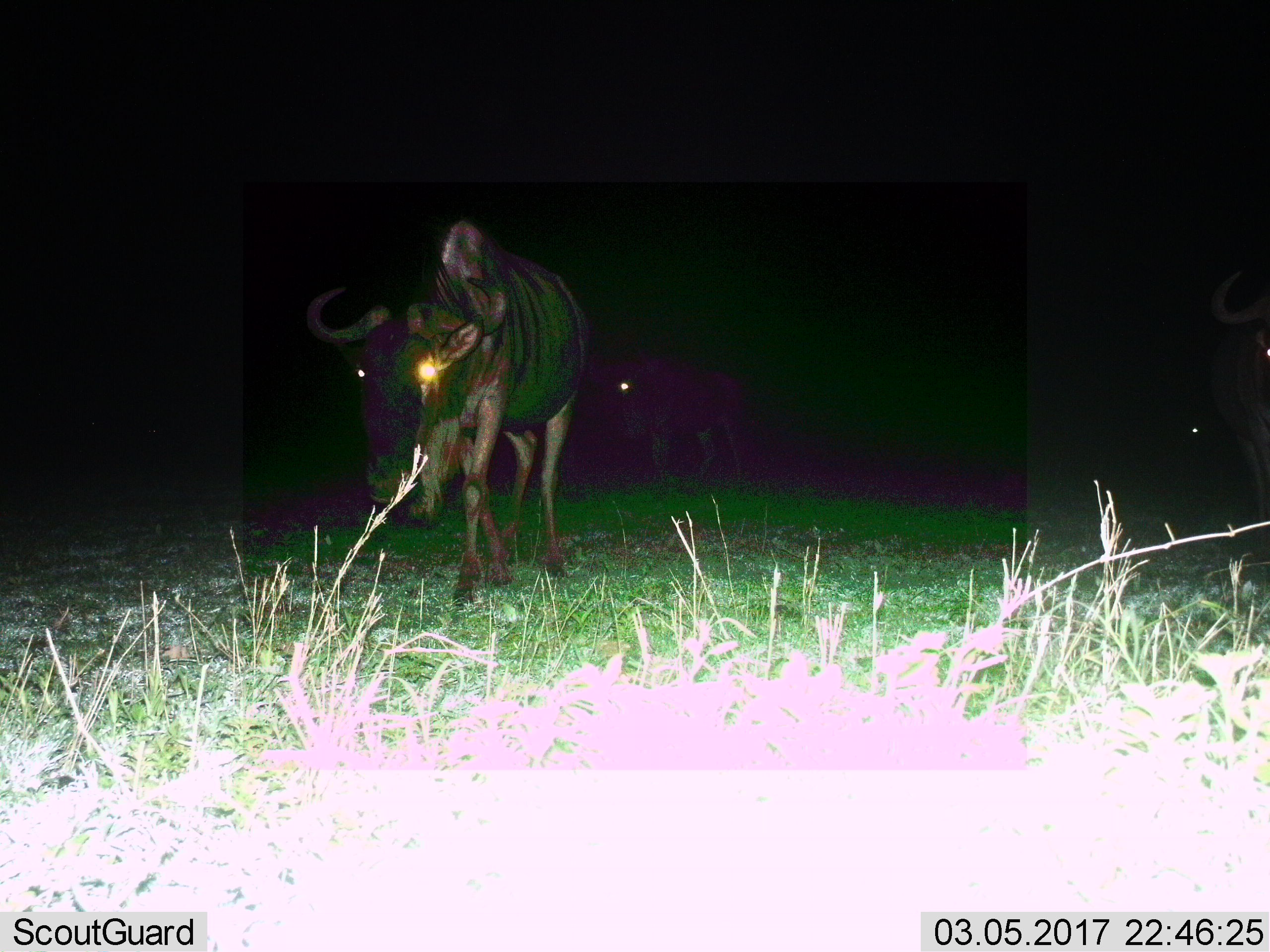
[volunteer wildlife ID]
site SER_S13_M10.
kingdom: Animalia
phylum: Chordata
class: Mammalia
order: Artiodactyla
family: Bovidae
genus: Connochaetes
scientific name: Connochaetes taurinus taurinus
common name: blue wildebeest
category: wildebeestblue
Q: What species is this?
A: Wildebeestblue (blue wildebeest) (Connochaetes taurinus taurinus).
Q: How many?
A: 4.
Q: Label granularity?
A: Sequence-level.